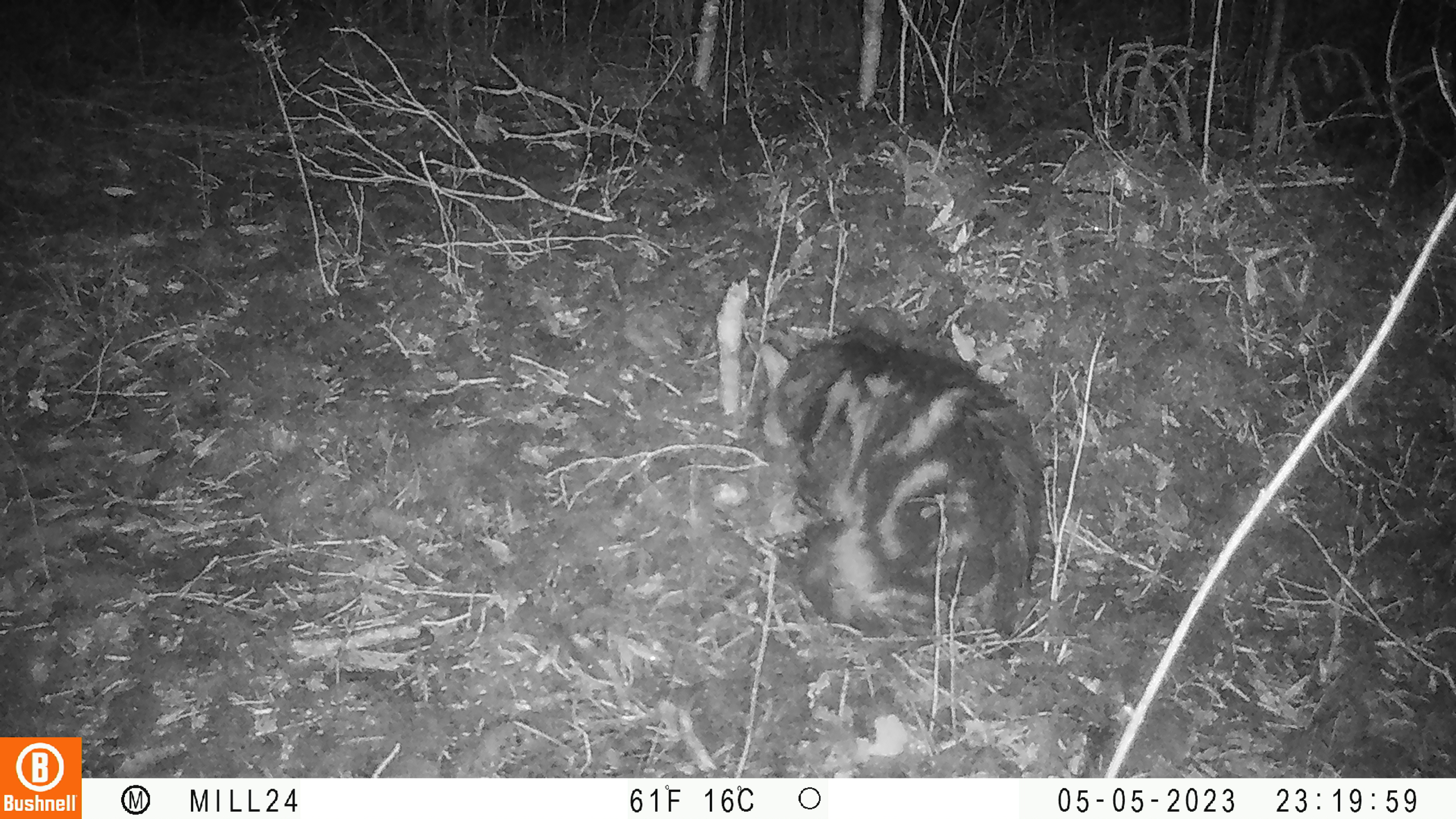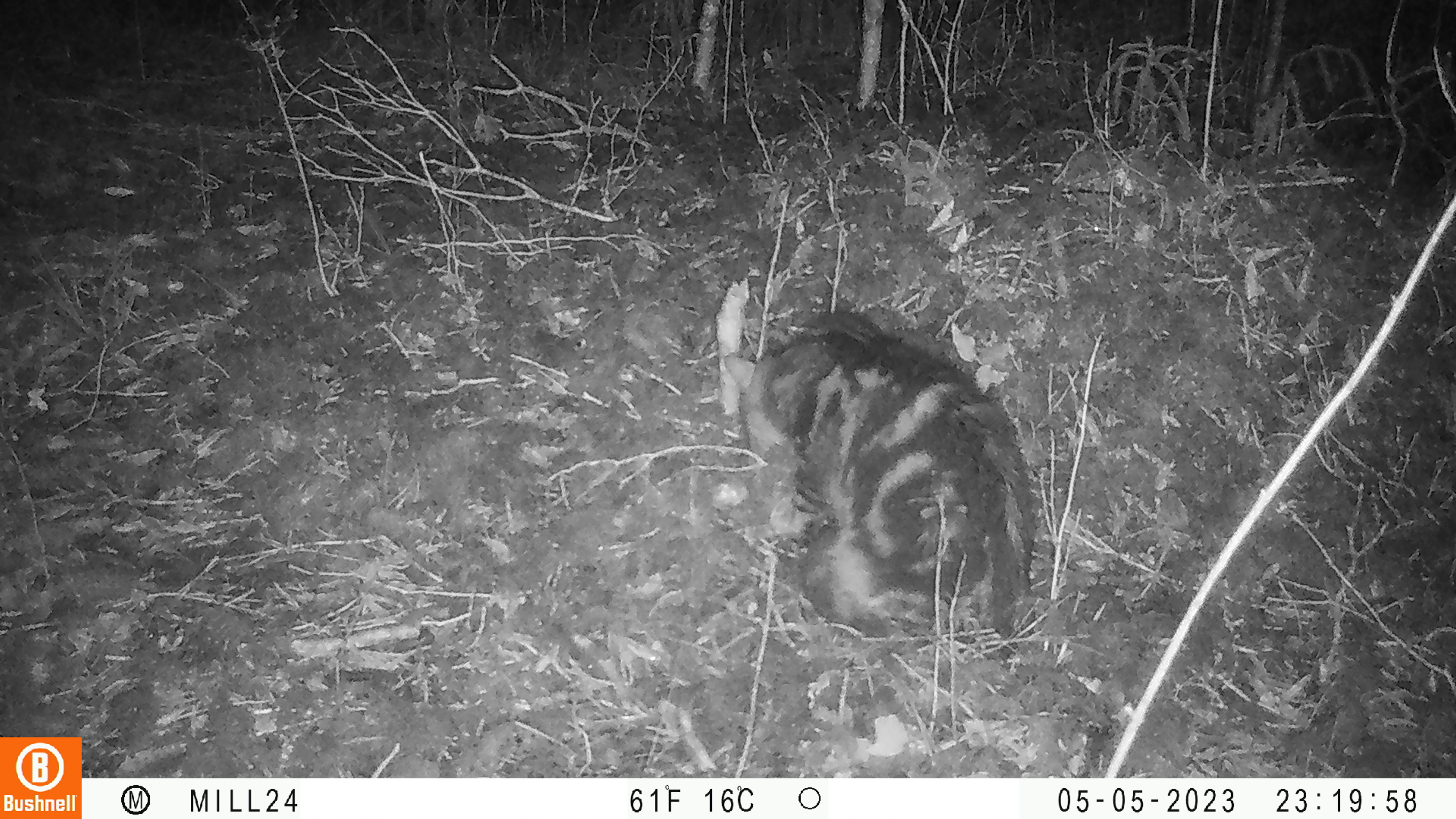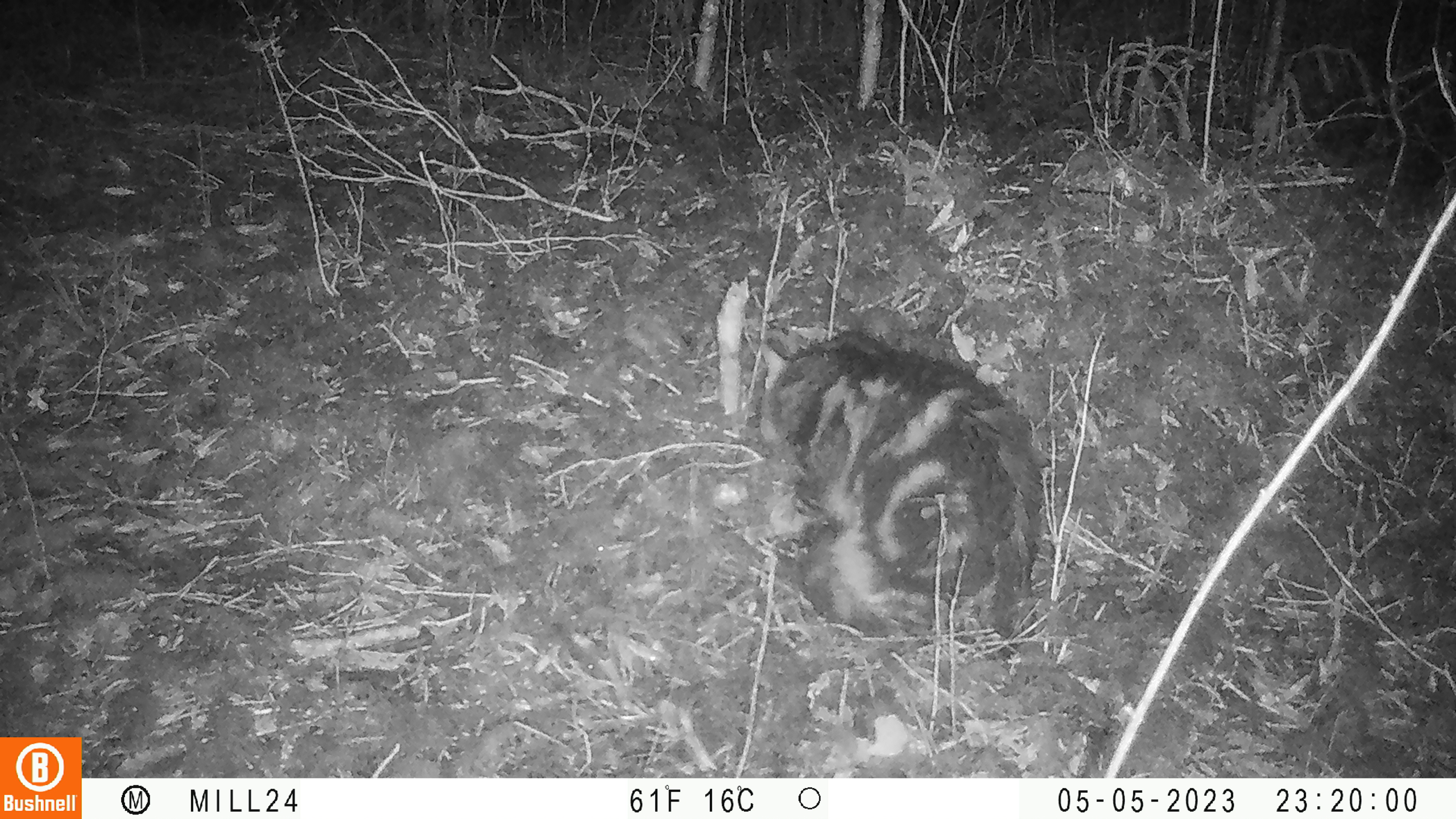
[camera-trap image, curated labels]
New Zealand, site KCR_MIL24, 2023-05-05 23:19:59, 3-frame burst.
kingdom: Animalia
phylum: Chordata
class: Mammalia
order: Carnivora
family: Felidae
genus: Felis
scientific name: Felis catus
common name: domestic cat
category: cat